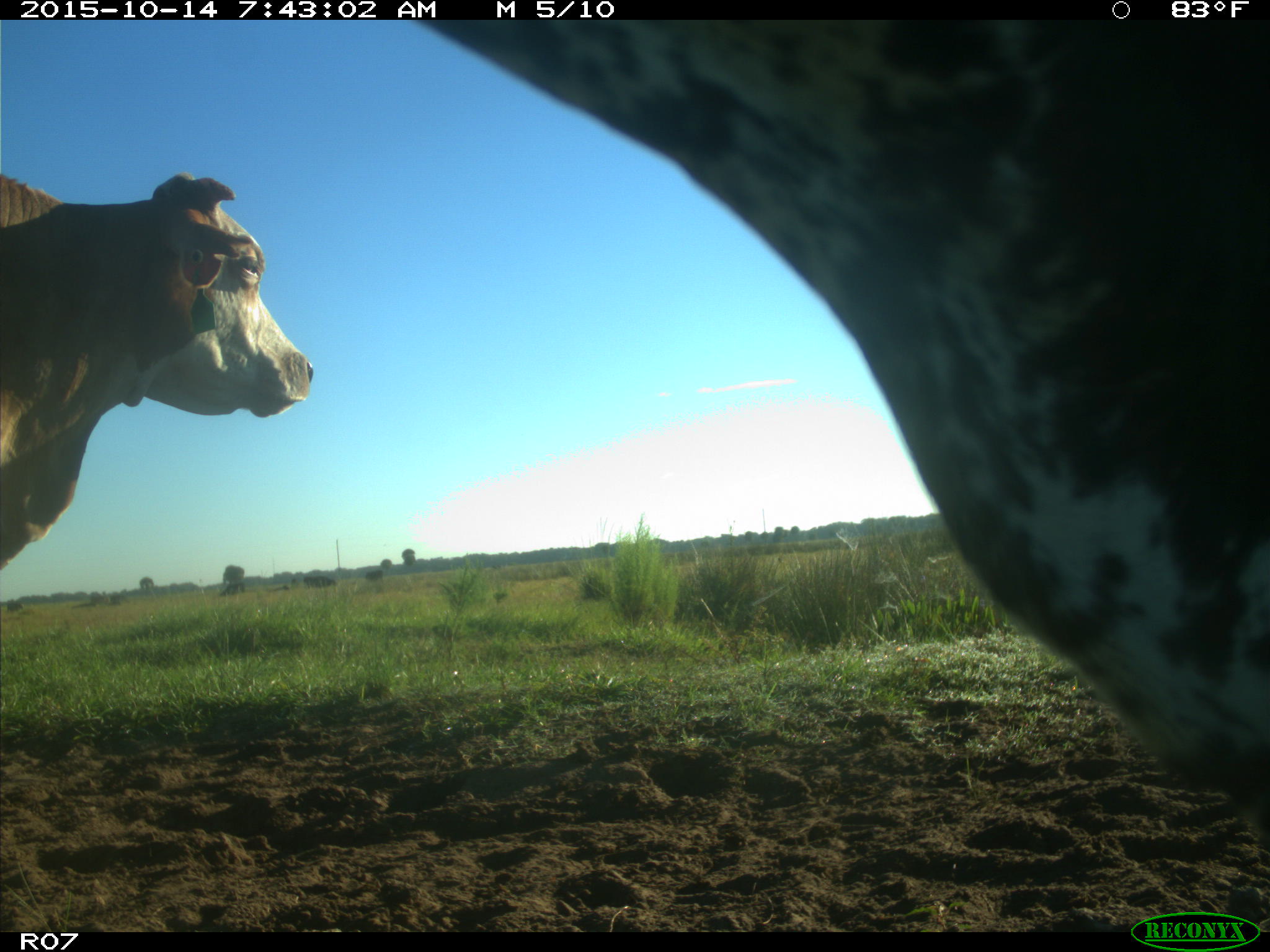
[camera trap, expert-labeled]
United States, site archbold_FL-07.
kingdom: Animalia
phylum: Chordata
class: Mammalia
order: Artiodactyla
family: Bovidae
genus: Bos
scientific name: Bos taurus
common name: domestic cow